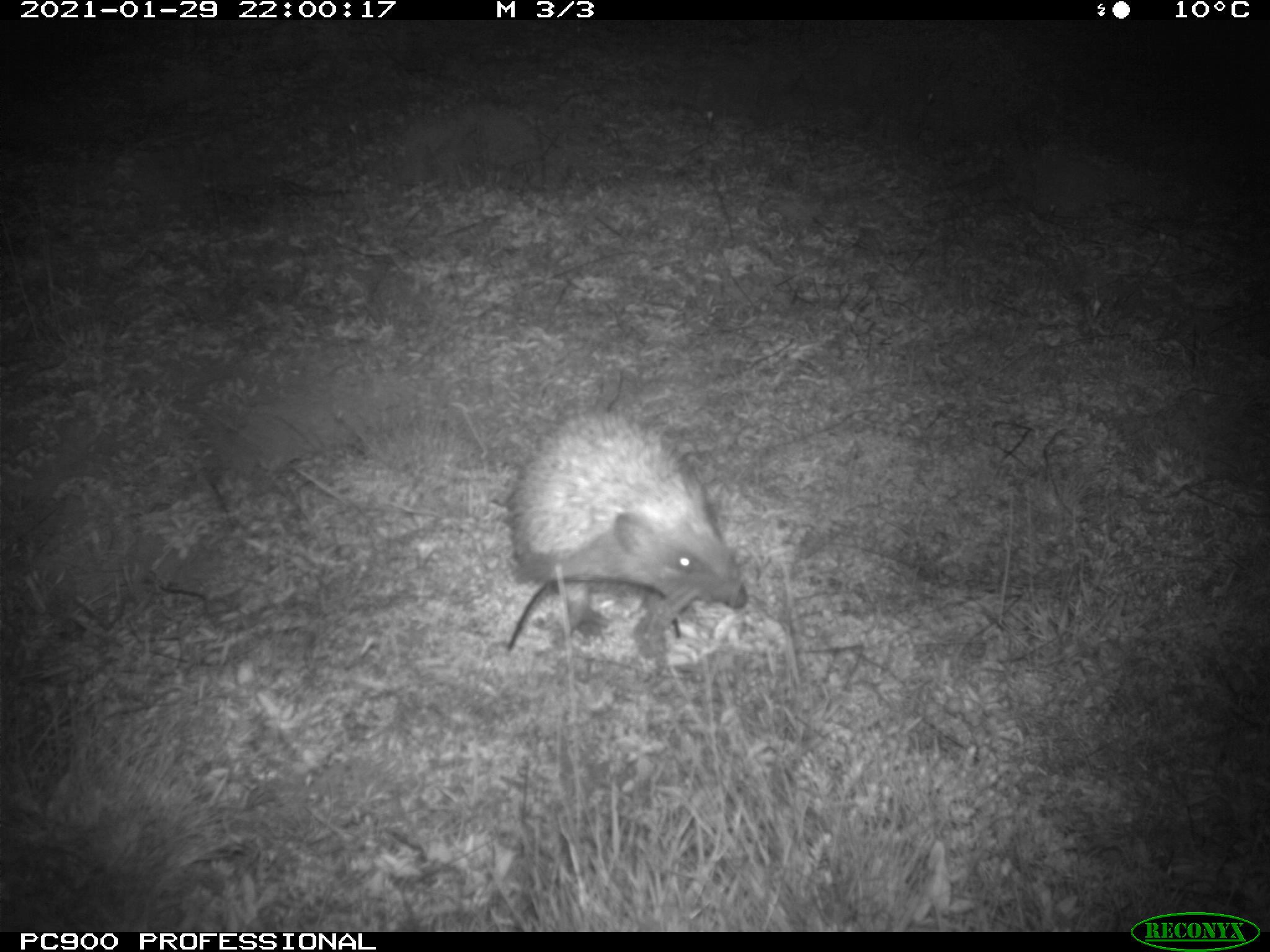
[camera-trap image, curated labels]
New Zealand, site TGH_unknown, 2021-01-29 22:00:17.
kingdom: Animalia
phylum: Chordata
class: Mammalia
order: Eulipotyphla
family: Erinaceidae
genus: Erinaceus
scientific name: Erinaceus europaeus europaeus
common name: european hedgehog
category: hedgehog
Hedgehog (european hedgehog) (Erinaceus europaeus europaeus).